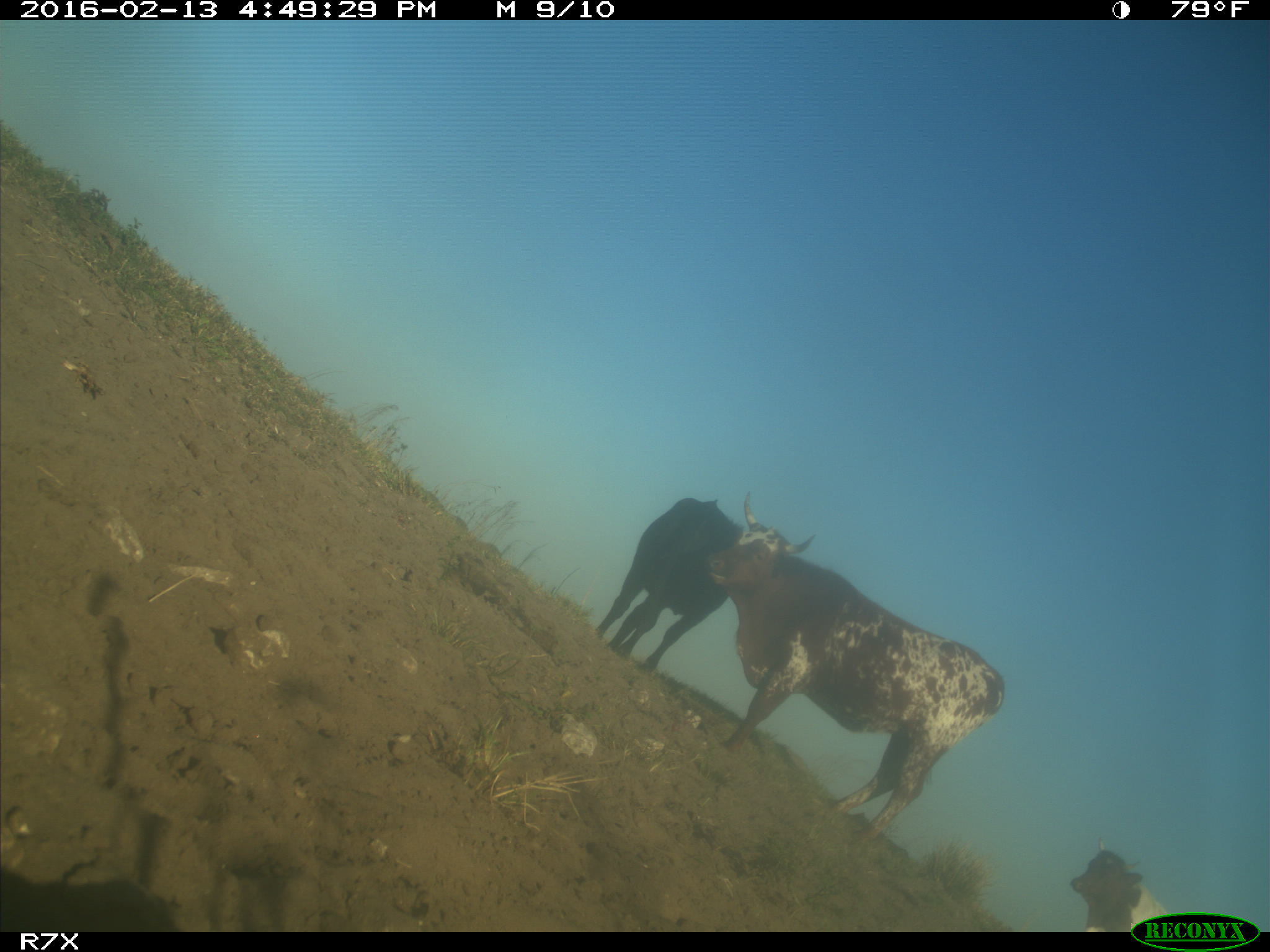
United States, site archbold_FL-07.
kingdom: Animalia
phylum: Chordata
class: Mammalia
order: Artiodactyla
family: Bovidae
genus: Bos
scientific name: Bos taurus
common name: domestic cow